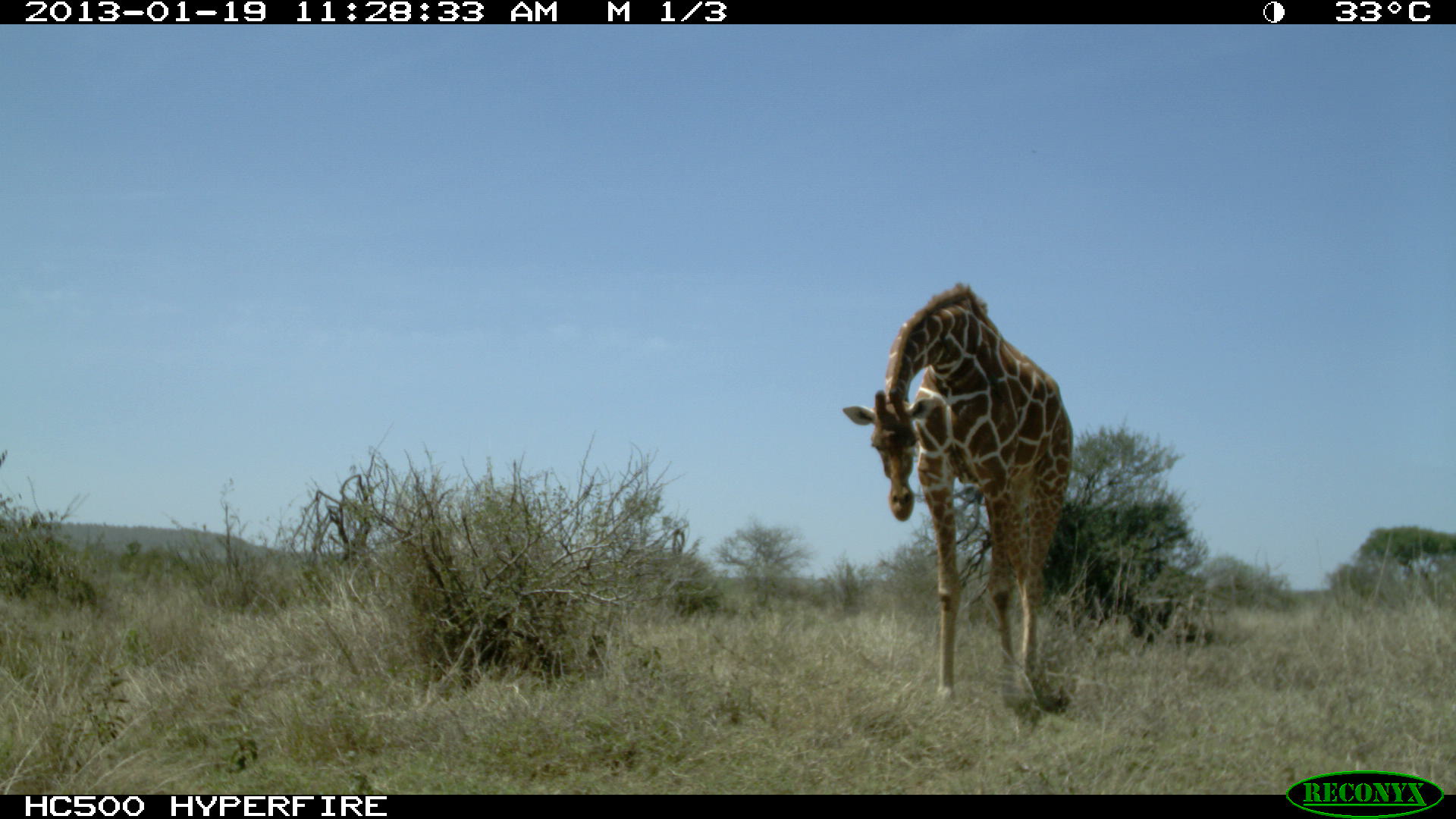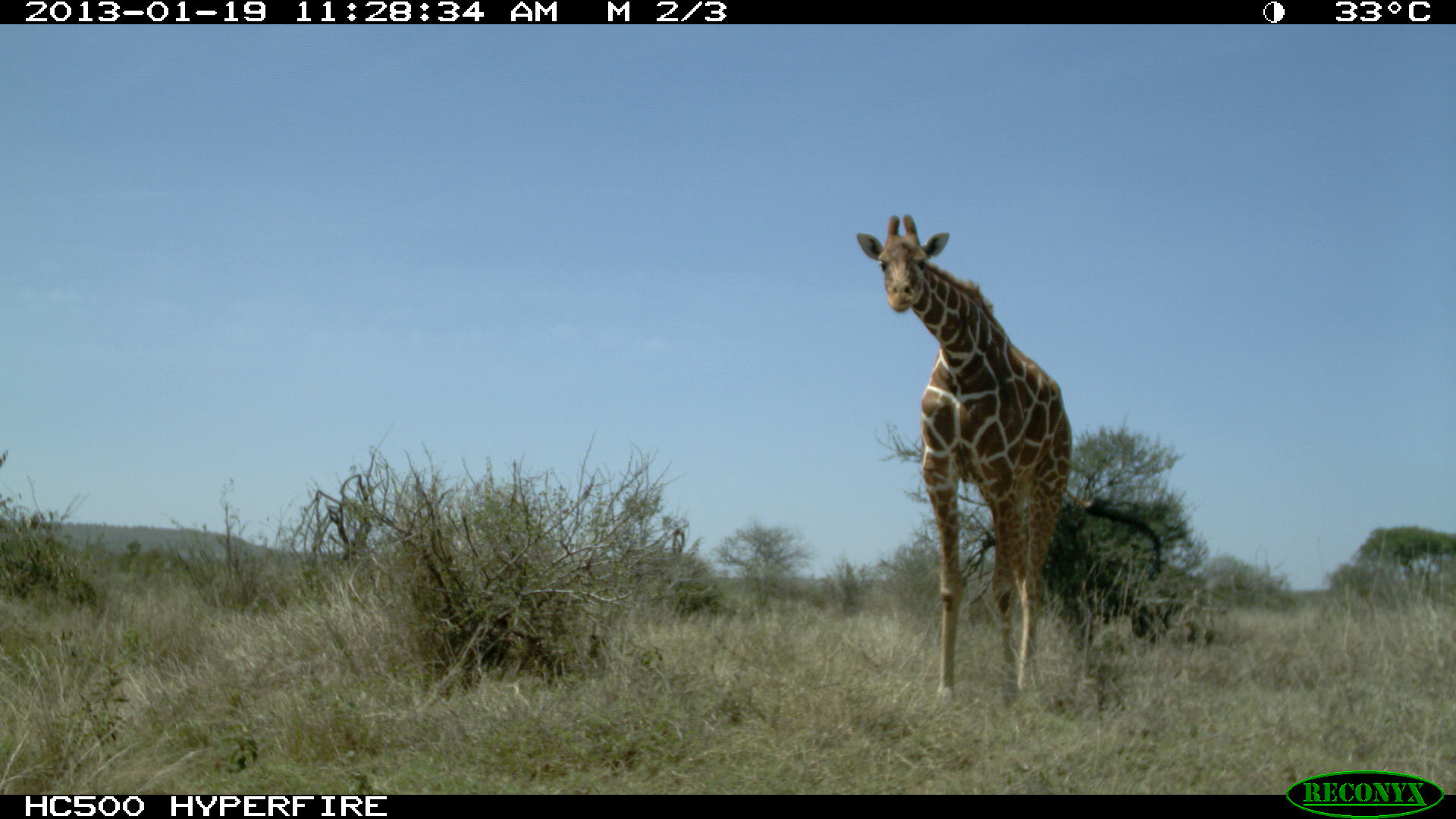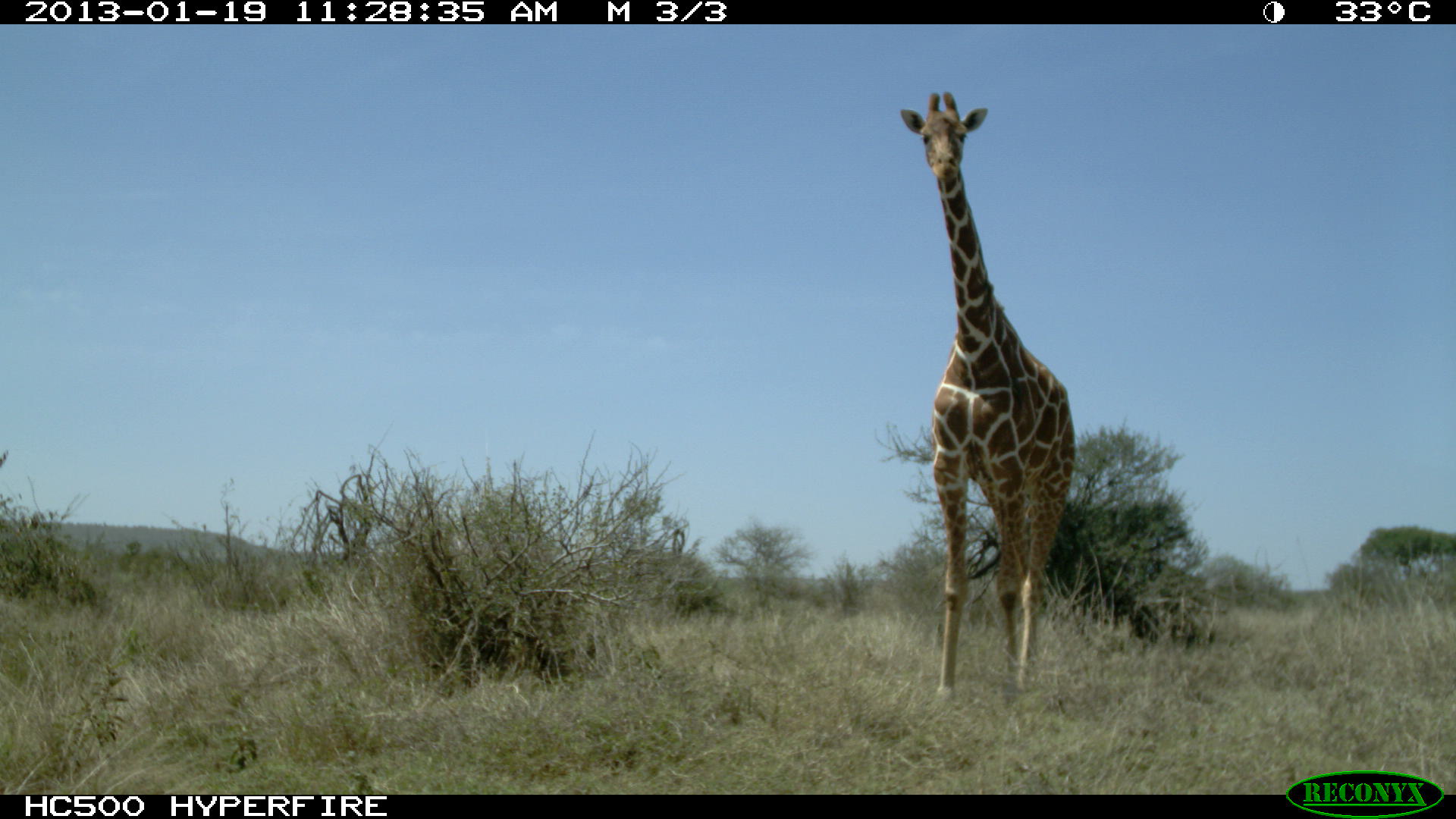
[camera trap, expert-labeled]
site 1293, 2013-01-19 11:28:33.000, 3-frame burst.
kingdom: Animalia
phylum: Chordata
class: Mammalia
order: Artiodactyla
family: Giraffidae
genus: Giraffa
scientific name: Giraffa camelopardalis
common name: giraffe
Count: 1.